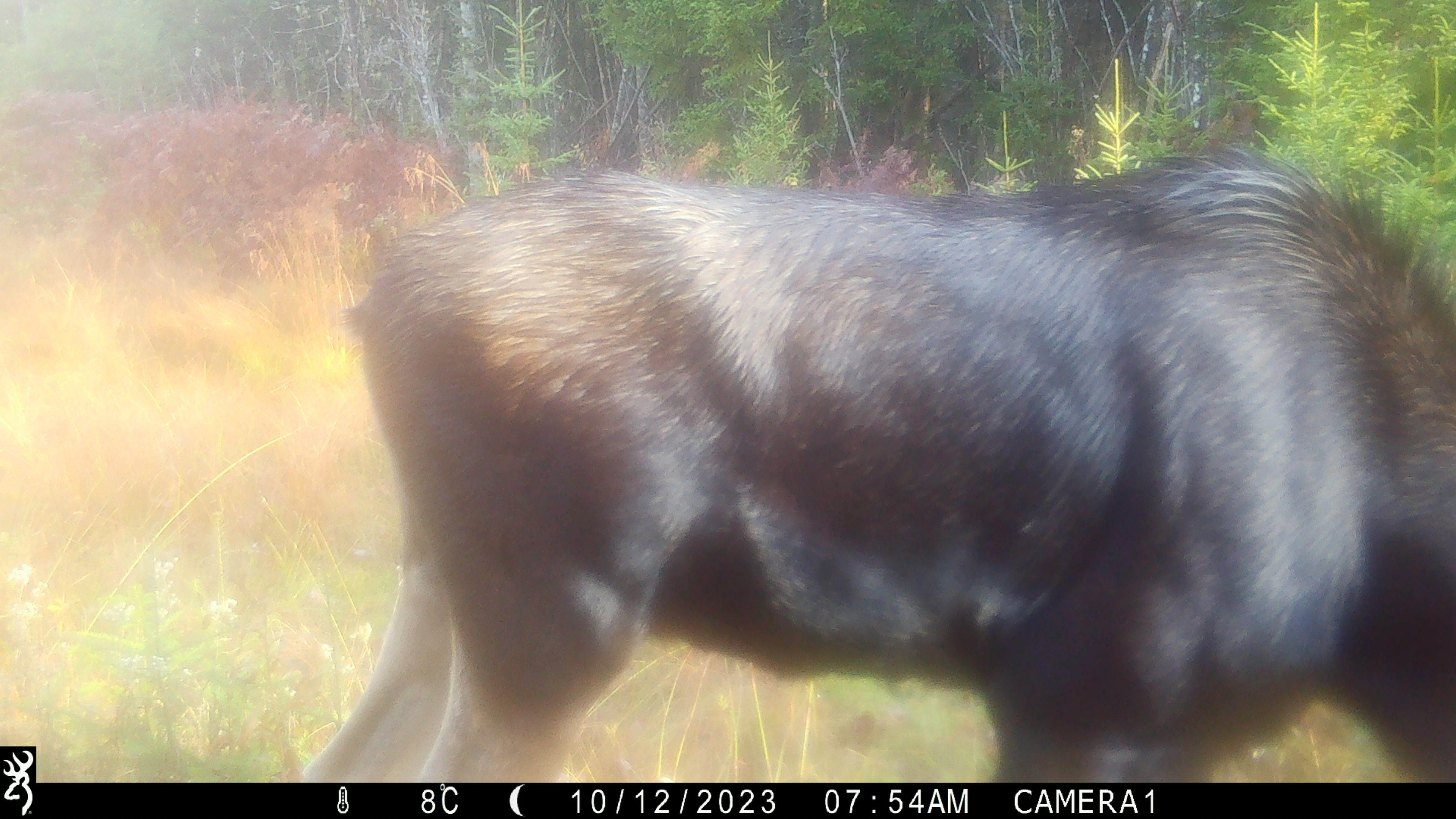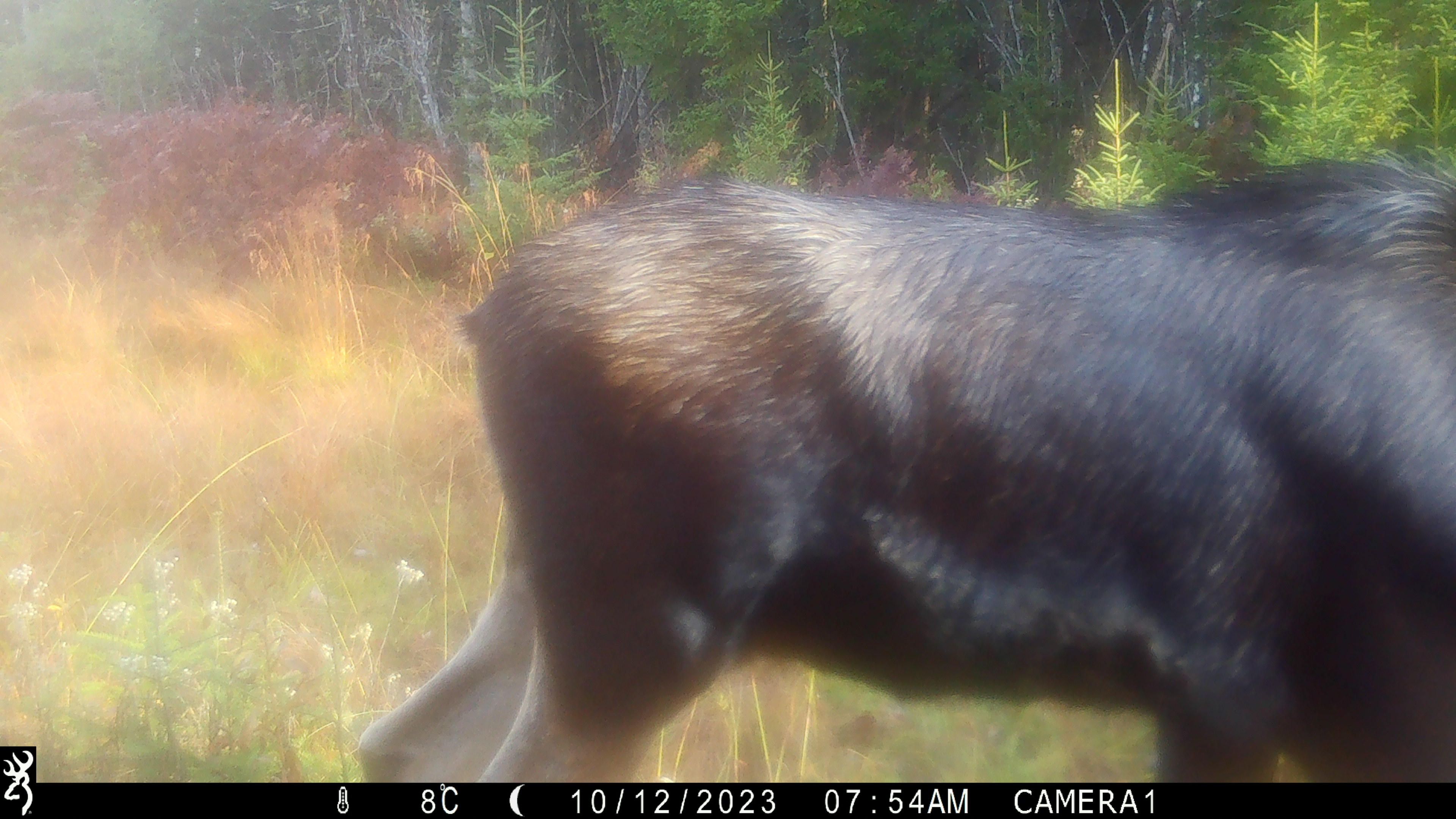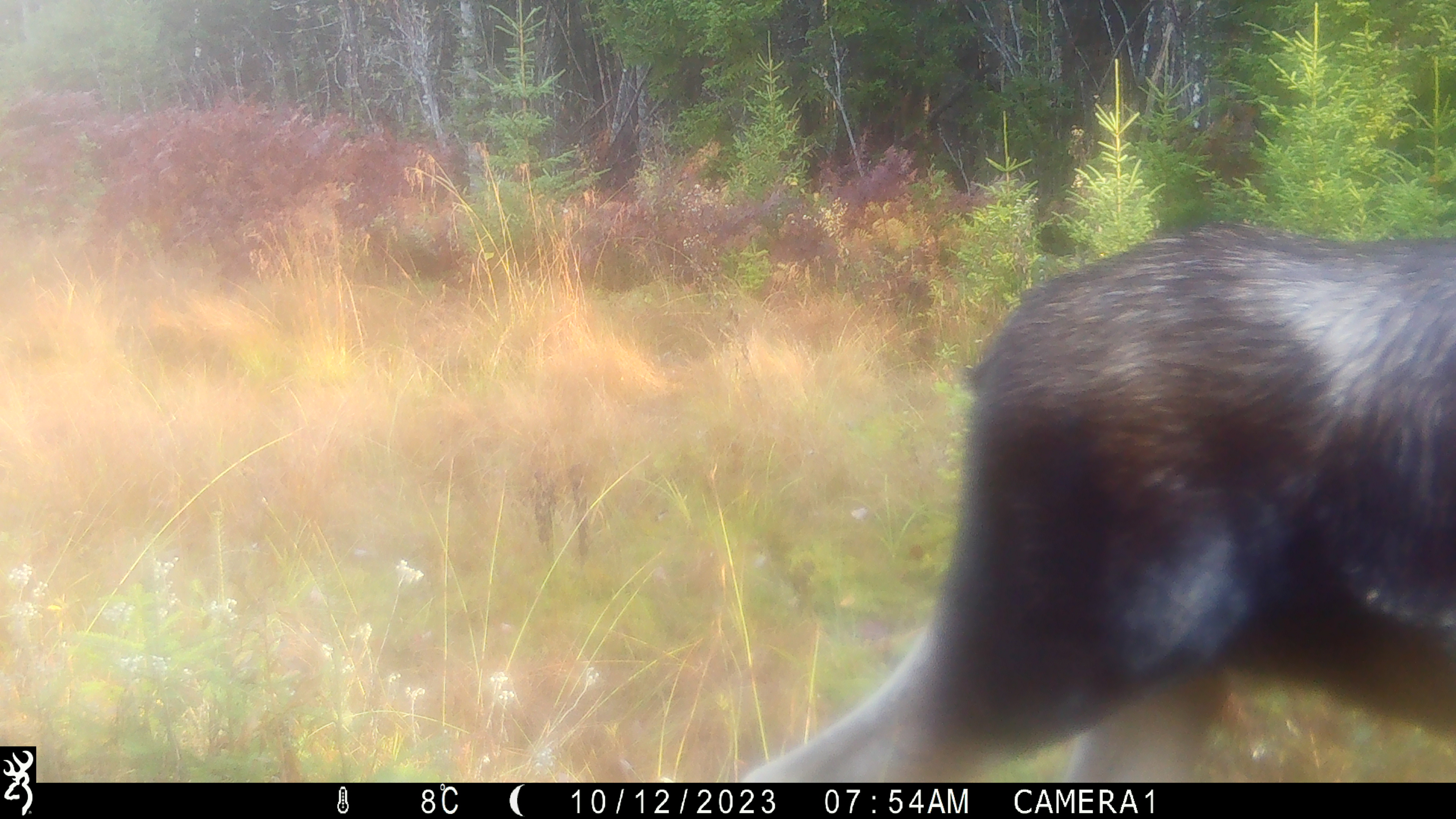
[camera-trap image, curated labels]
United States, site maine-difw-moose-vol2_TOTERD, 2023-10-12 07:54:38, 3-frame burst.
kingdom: Animalia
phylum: Chordata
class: Mammalia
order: Artiodactyla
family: Cervidae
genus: Alces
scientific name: Alces alces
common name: moose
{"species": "moose (Alces alces)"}